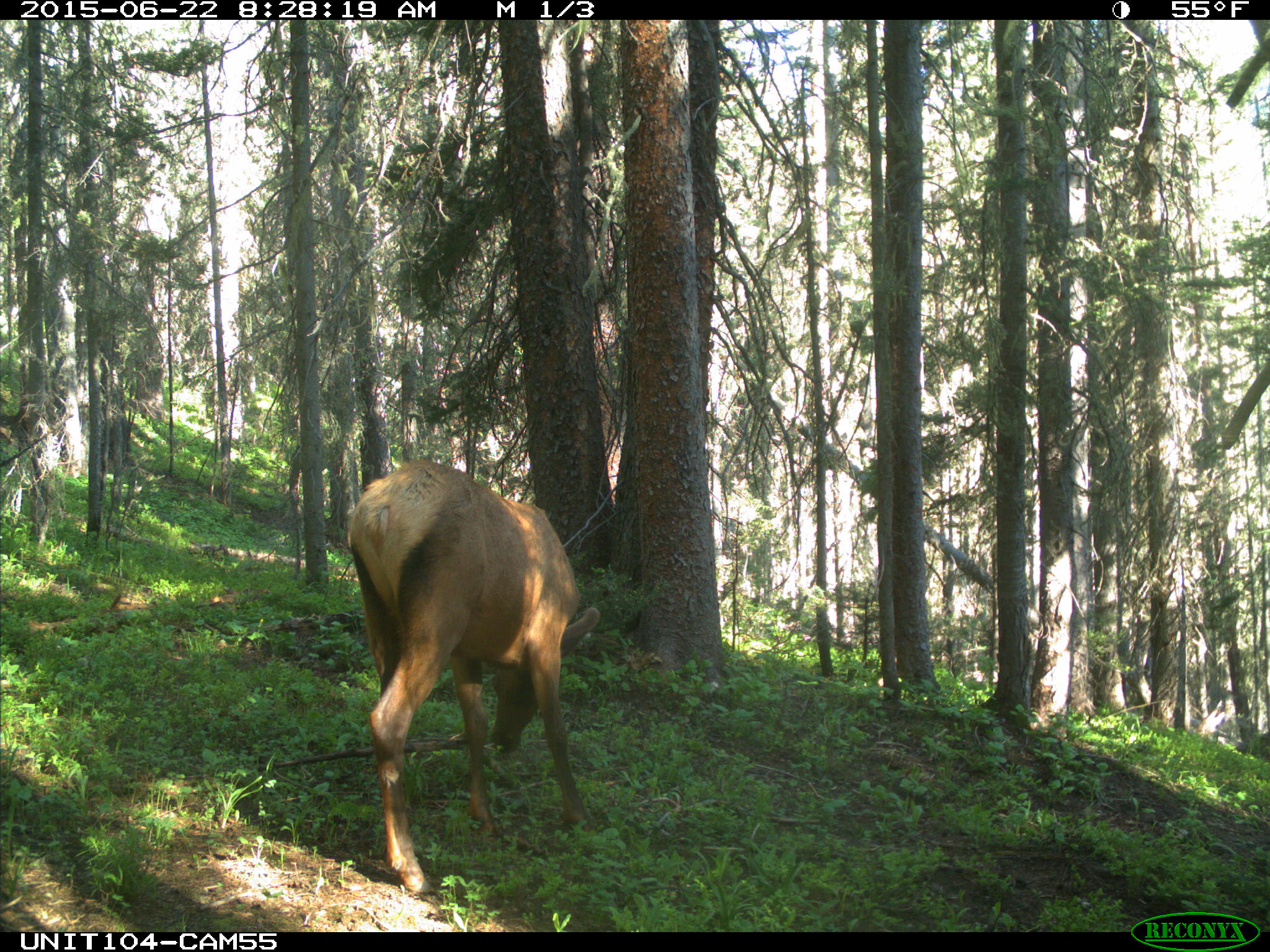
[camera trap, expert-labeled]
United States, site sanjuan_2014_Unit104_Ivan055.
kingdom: Animalia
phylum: Chordata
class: Mammalia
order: Artiodactyla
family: Cervidae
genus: Cervus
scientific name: Cervus elaphus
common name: red deer